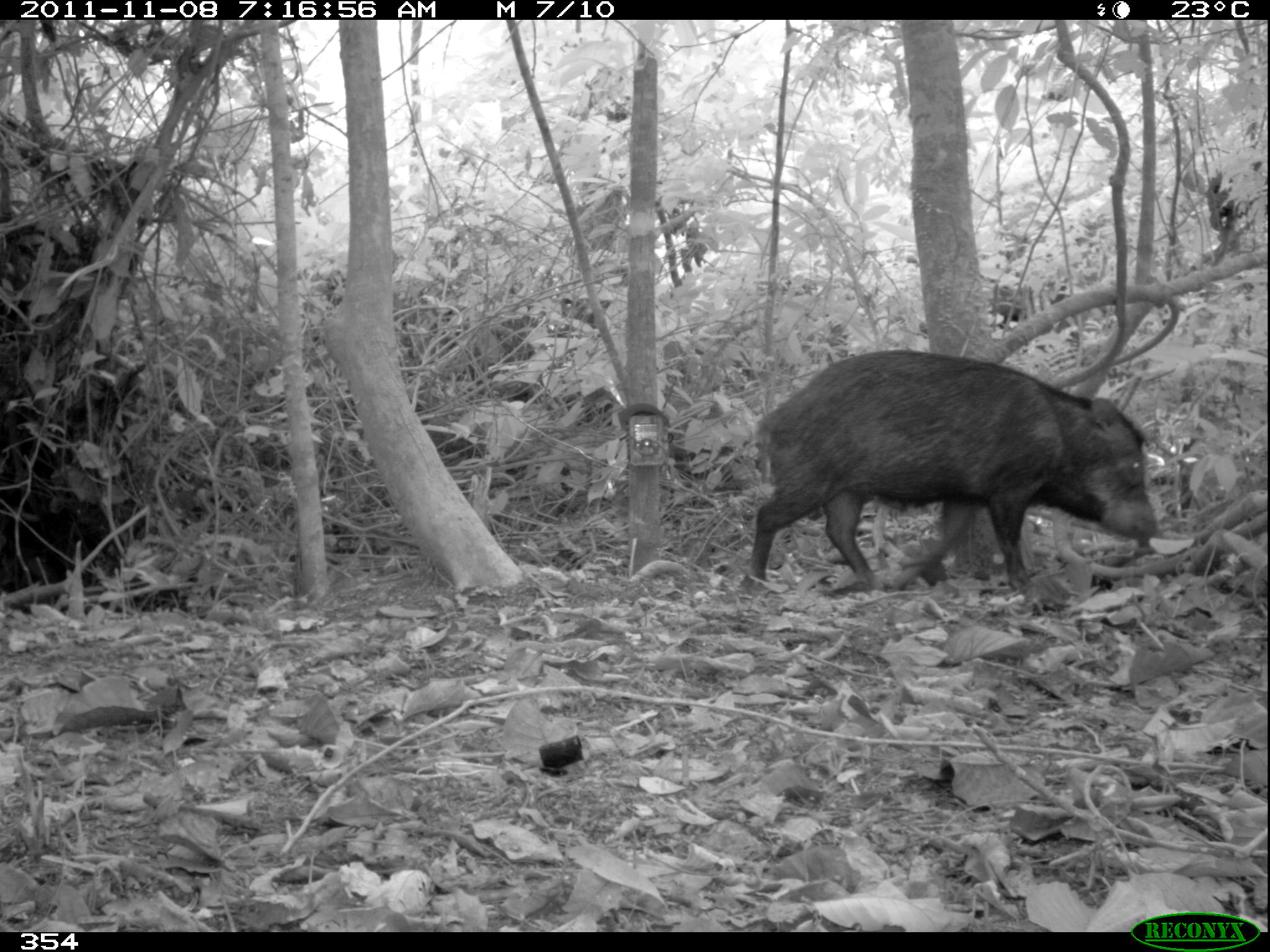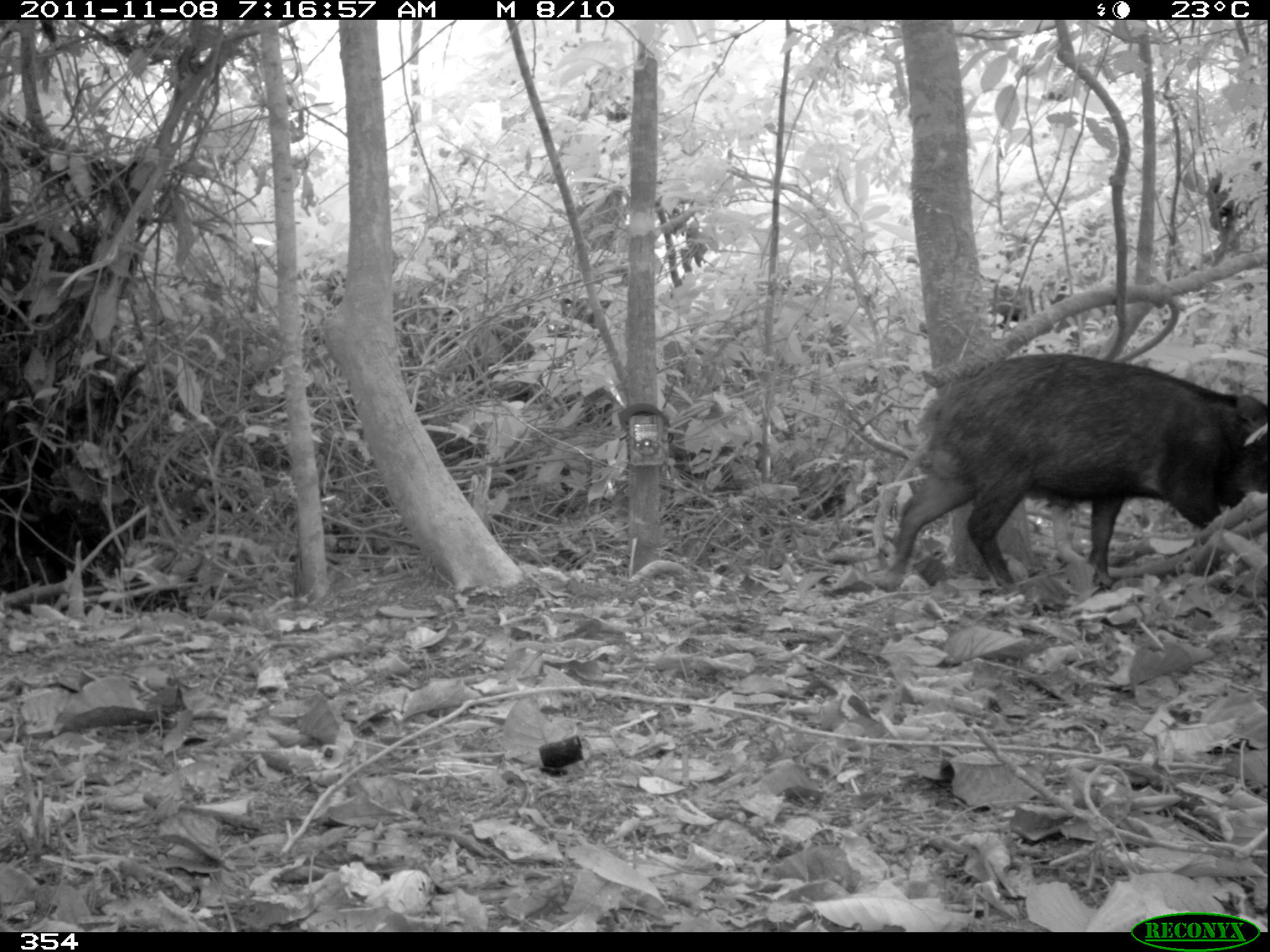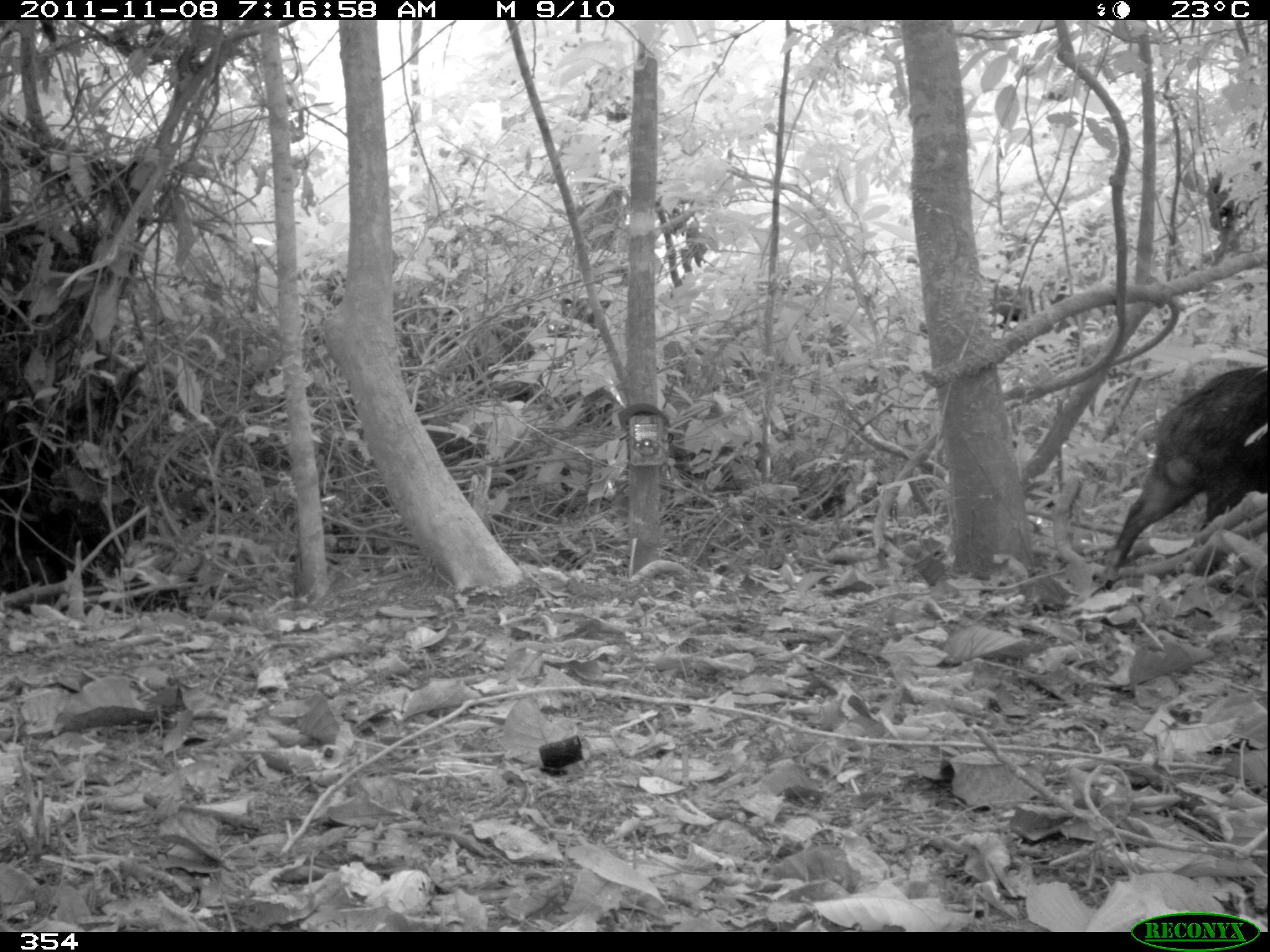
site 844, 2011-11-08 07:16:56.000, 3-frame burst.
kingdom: Animalia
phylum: Chordata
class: Mammalia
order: Artiodactyla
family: Tayassuidae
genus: Tayassu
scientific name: Tayassu pecari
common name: white-lipped peccary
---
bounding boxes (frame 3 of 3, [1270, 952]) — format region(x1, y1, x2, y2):
tayassu pecari: region(1095, 367, 1270, 588)